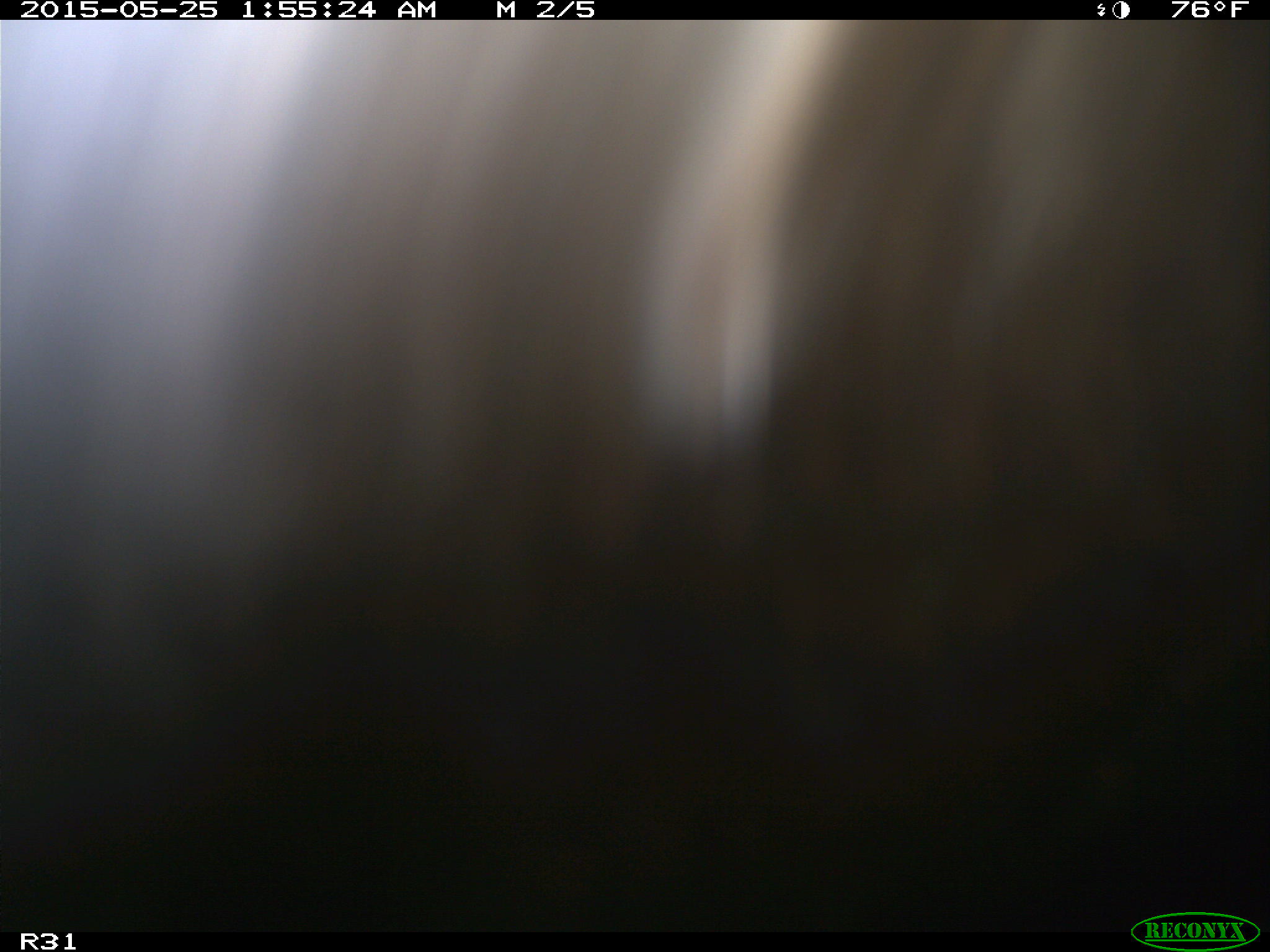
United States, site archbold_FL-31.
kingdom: Animalia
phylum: Chordata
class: Mammalia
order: Artiodactyla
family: Bovidae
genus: Bos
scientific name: Bos taurus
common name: domestic cow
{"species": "Bos taurus (domestic cow)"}